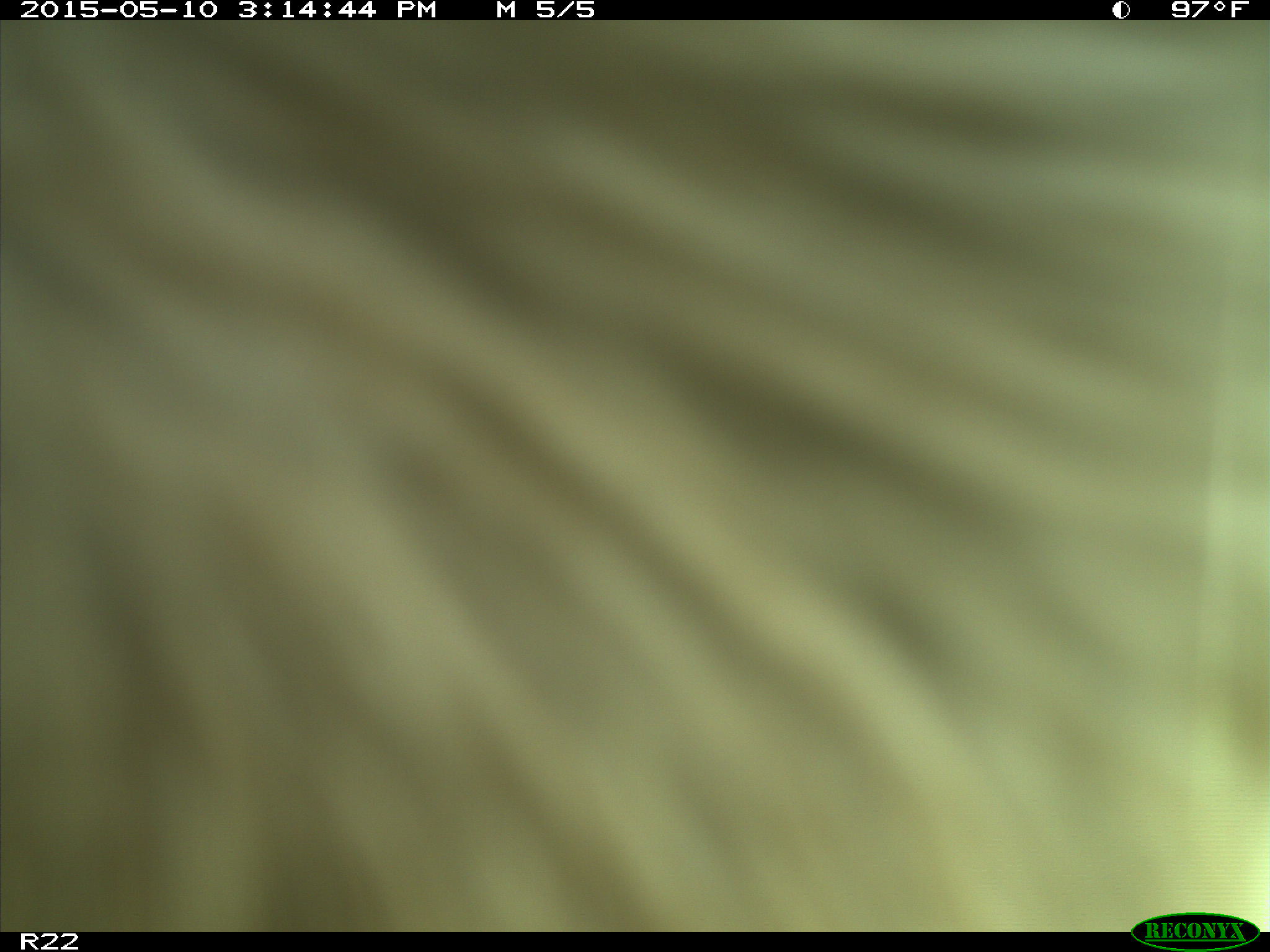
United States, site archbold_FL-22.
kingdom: Animalia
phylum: Chordata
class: Mammalia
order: Artiodactyla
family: Bovidae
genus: Bos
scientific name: Bos taurus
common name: domestic cow